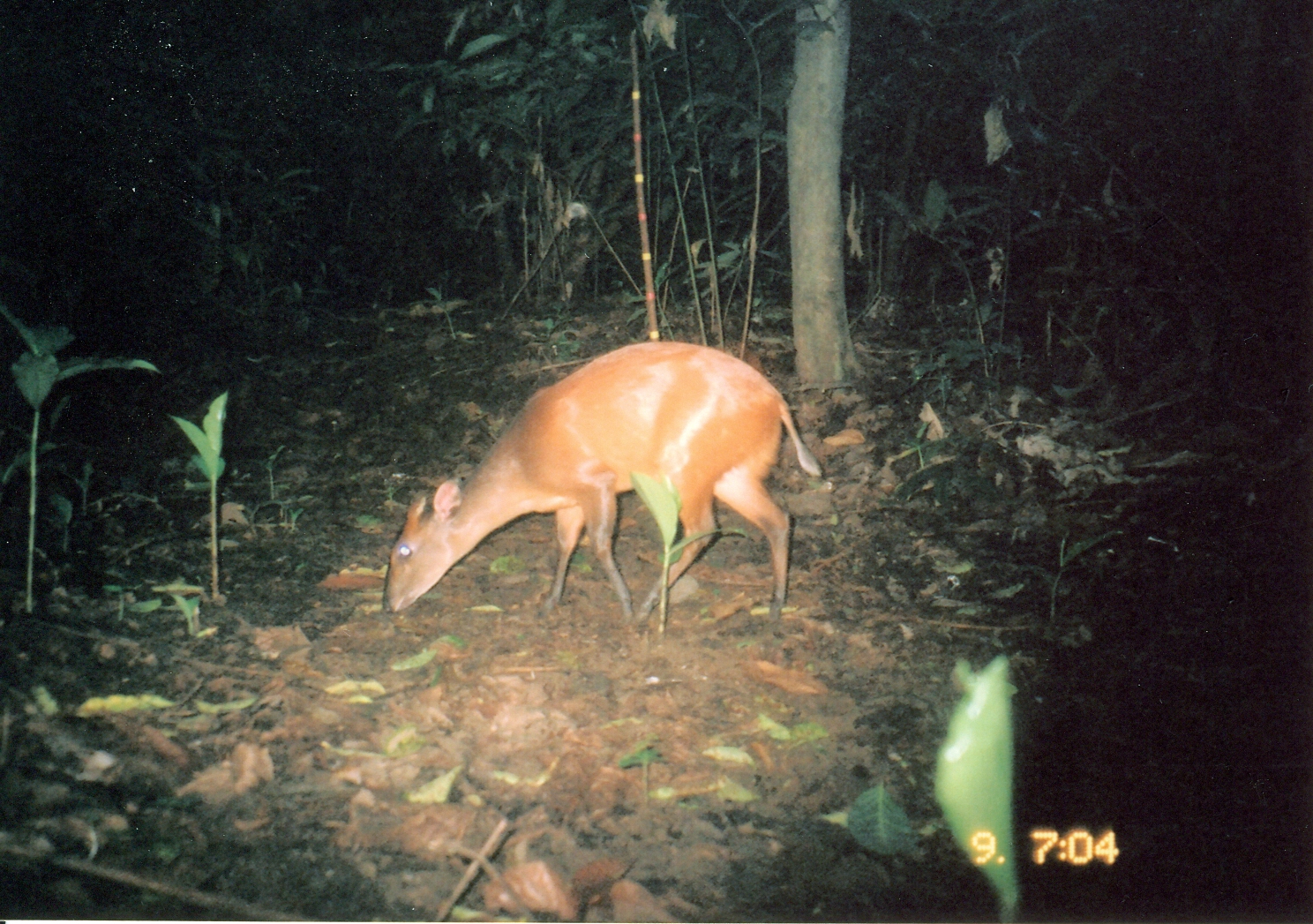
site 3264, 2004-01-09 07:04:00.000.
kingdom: Animalia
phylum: Chordata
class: Mammalia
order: Artiodactyla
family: Bovidae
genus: Cephalophus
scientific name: Cephalophus harveyi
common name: harvey's duiker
Cephalophus harveyi (harvey's duiker), count 1.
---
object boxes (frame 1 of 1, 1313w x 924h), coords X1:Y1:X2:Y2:
cephalophus harveyi: 379:339:823:615